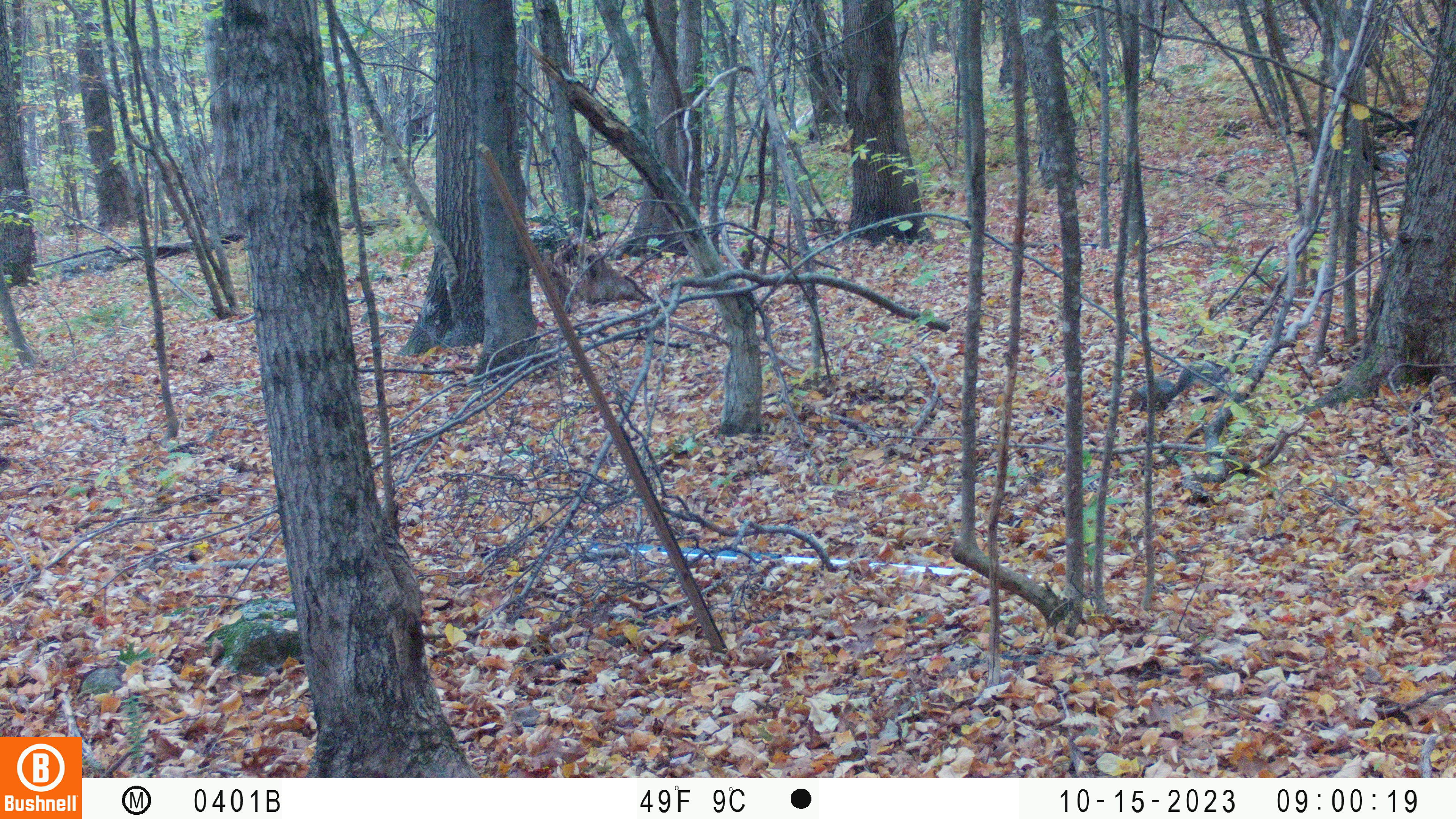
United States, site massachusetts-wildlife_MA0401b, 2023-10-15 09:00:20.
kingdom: Animalia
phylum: Chordata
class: Mammalia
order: Rodentia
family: Sciuridae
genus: Sciurus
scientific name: Sciurus carolinensis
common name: gray squirrel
Gray squirrel (Sciurus carolinensis).